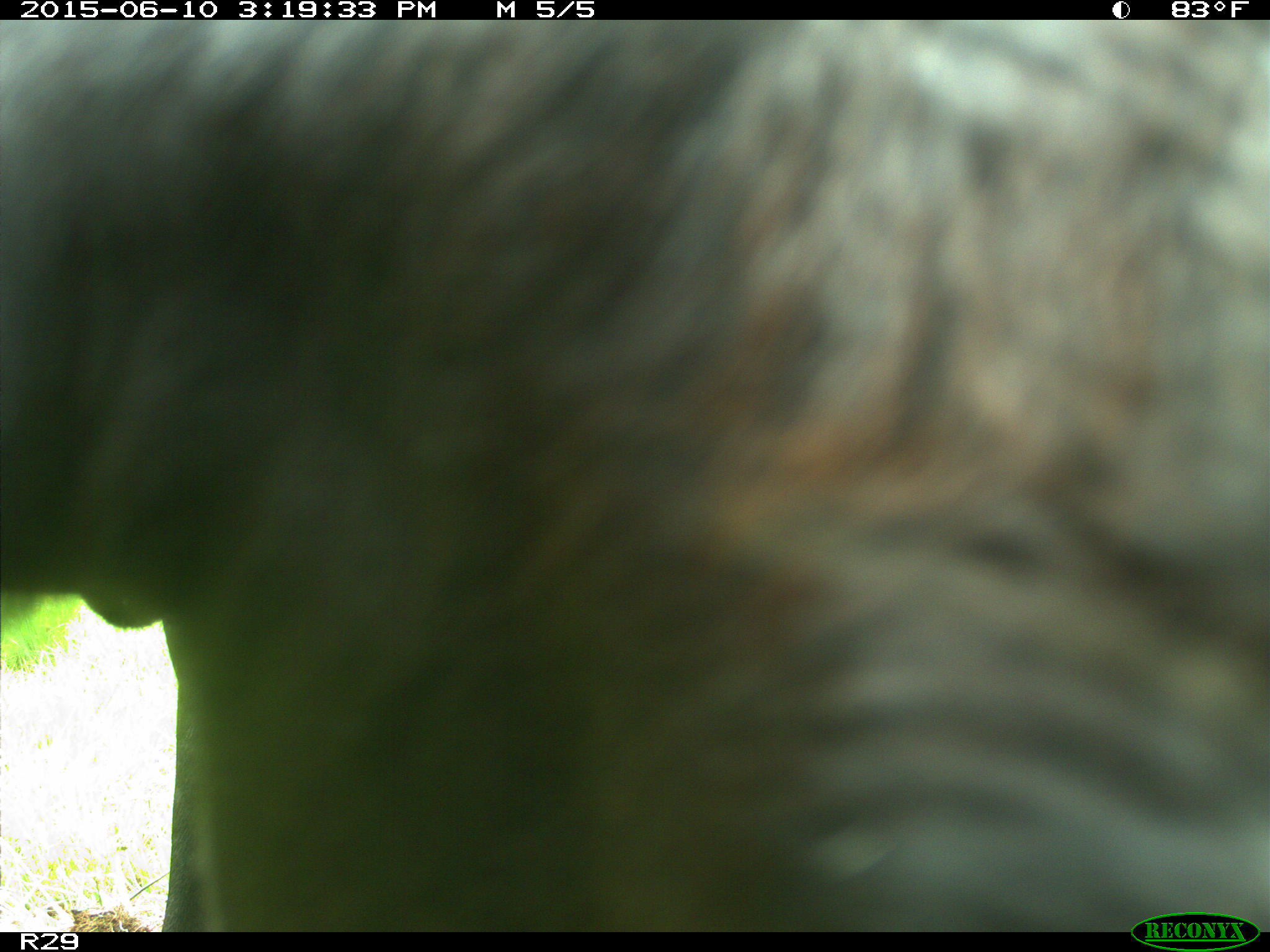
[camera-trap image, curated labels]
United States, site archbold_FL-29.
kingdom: Animalia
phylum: Chordata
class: Mammalia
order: Artiodactyla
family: Bovidae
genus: Bos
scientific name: Bos taurus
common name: domestic cow